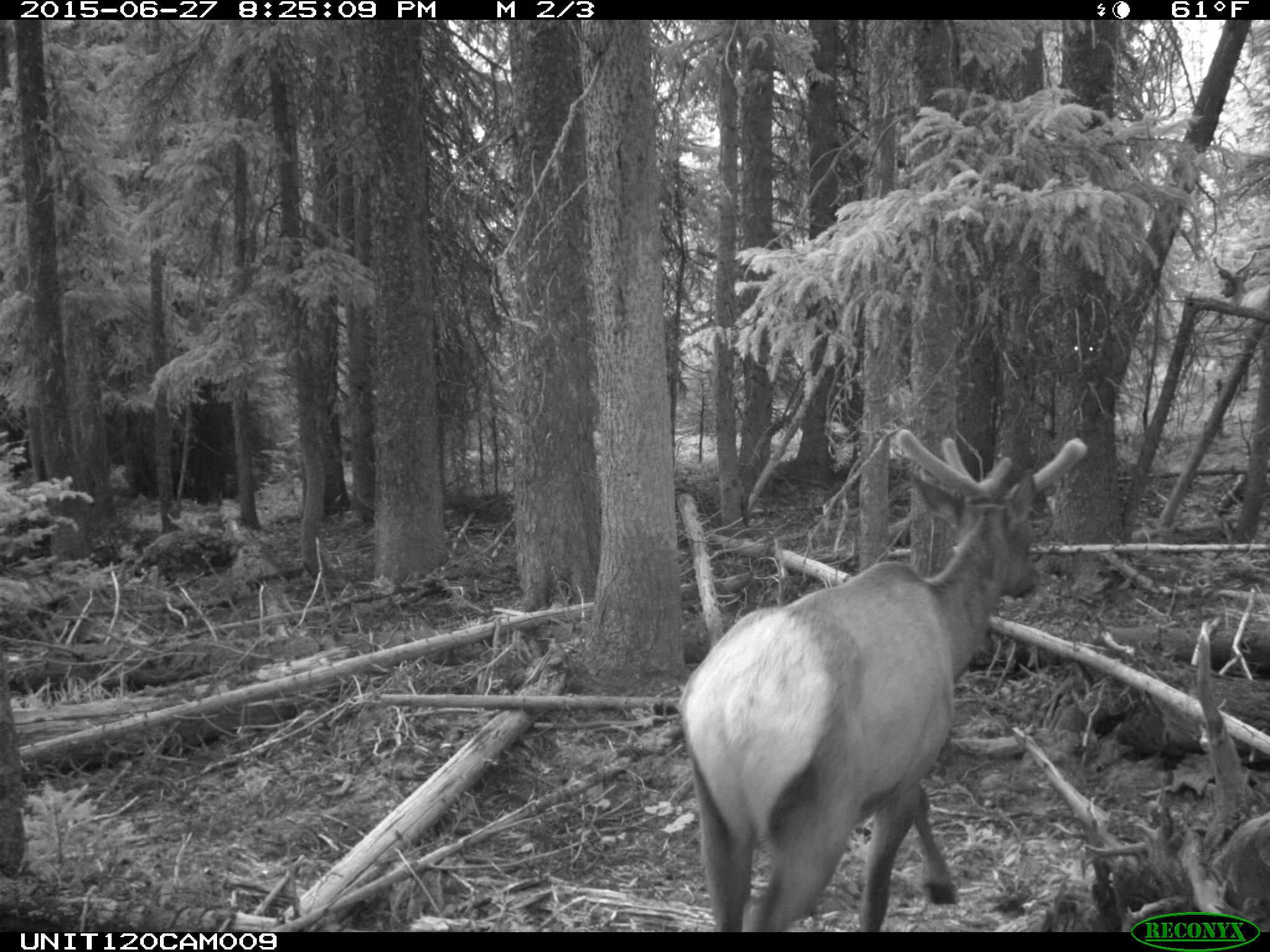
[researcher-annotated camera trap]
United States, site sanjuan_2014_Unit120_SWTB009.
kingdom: Animalia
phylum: Chordata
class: Mammalia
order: Artiodactyla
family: Cervidae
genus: Cervus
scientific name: Cervus elaphus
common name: red deer